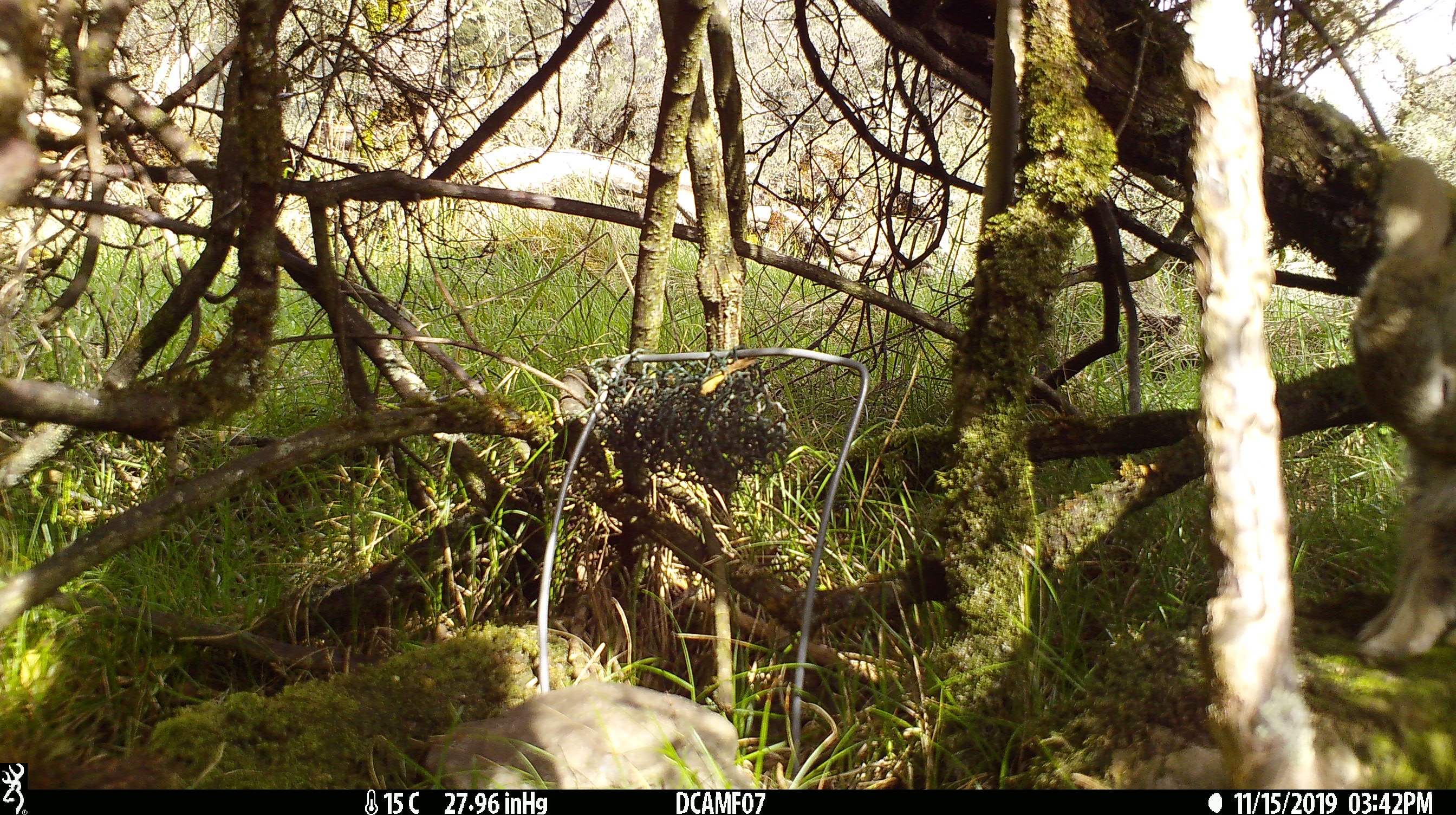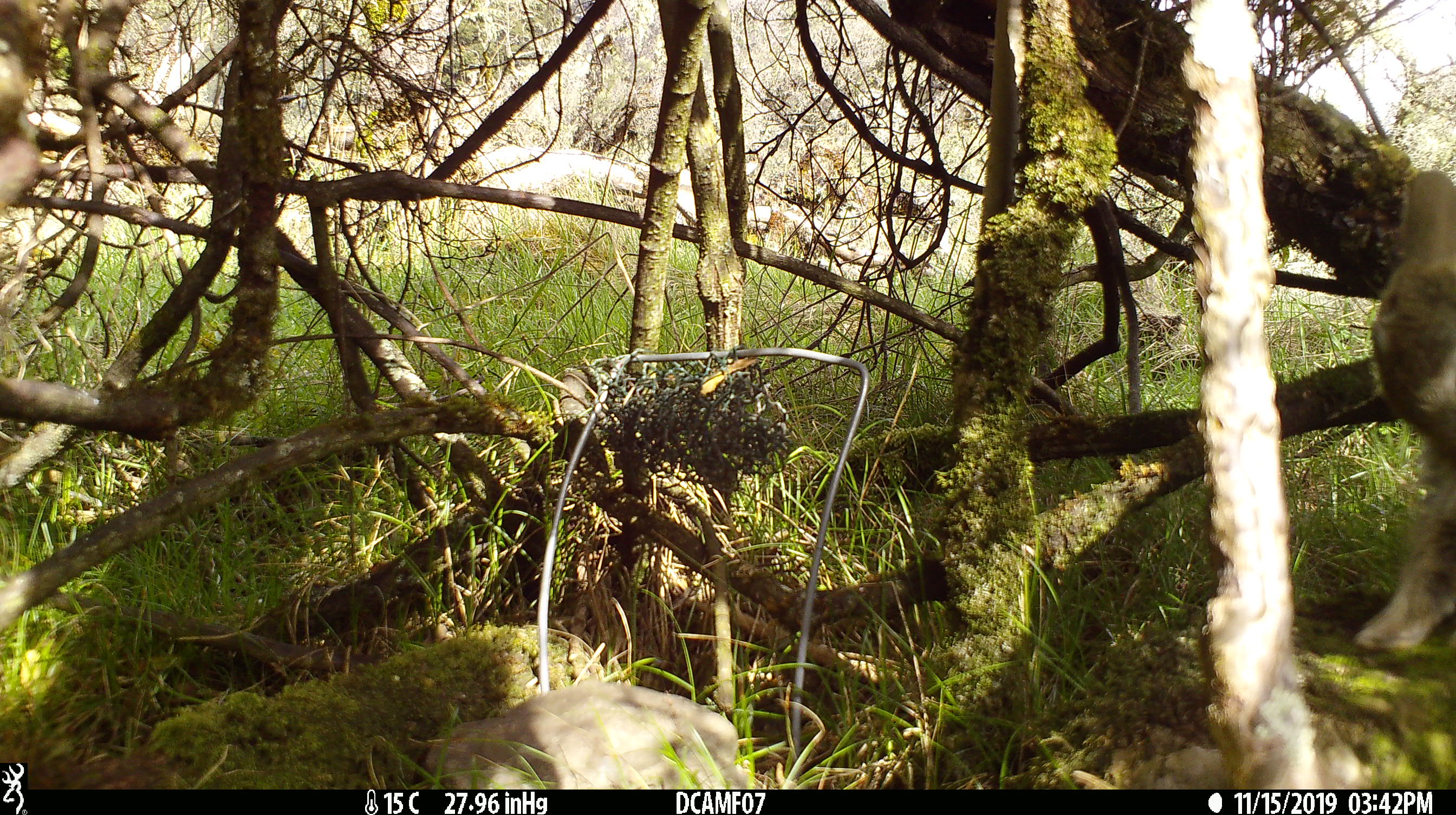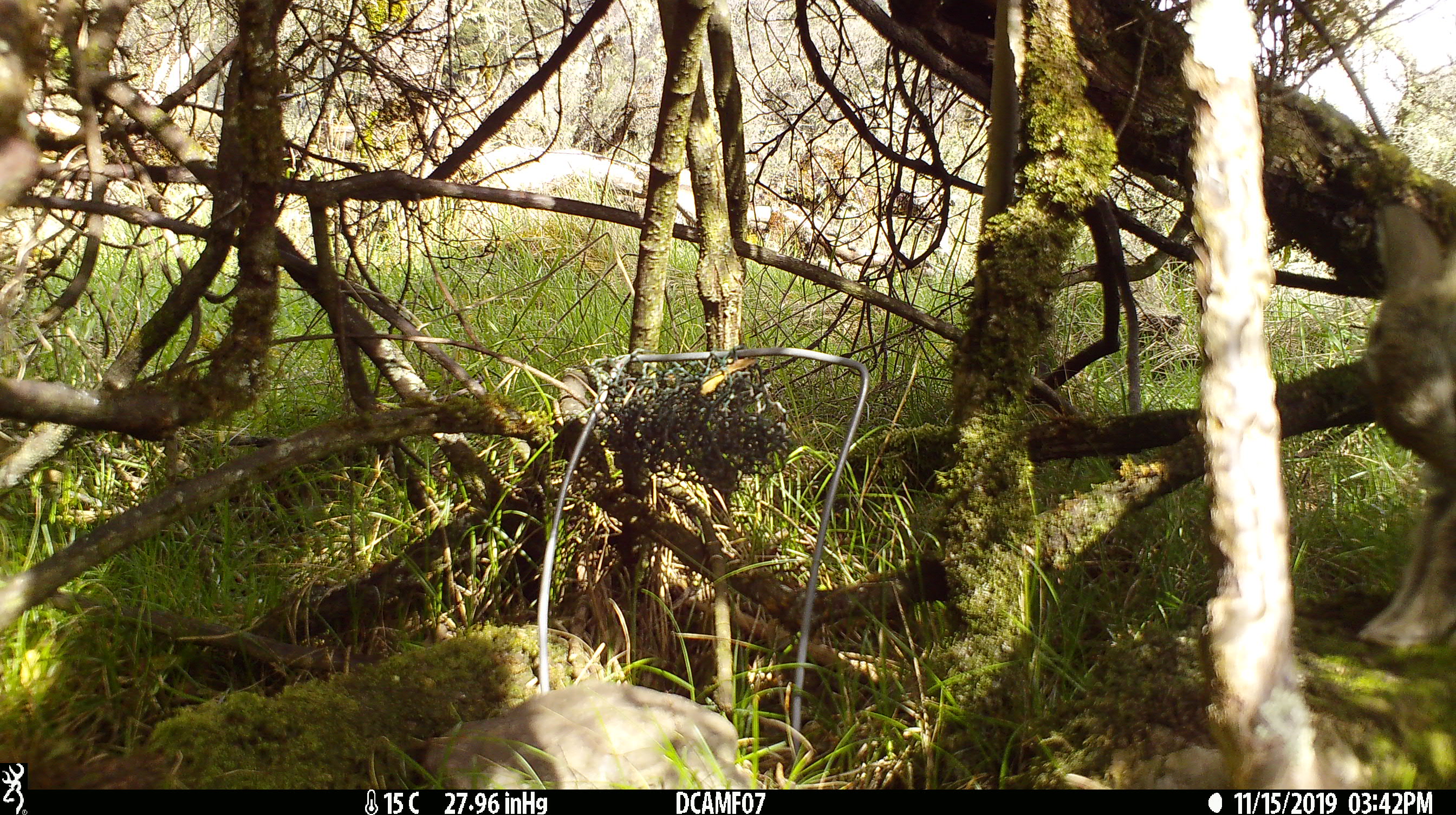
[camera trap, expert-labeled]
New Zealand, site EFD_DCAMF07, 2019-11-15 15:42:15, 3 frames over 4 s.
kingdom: Animalia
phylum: Chordata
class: Mammalia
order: Lagomorpha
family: Leporidae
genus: Oryctolagus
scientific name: Oryctolagus cuniculus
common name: european rabbit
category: rabbit